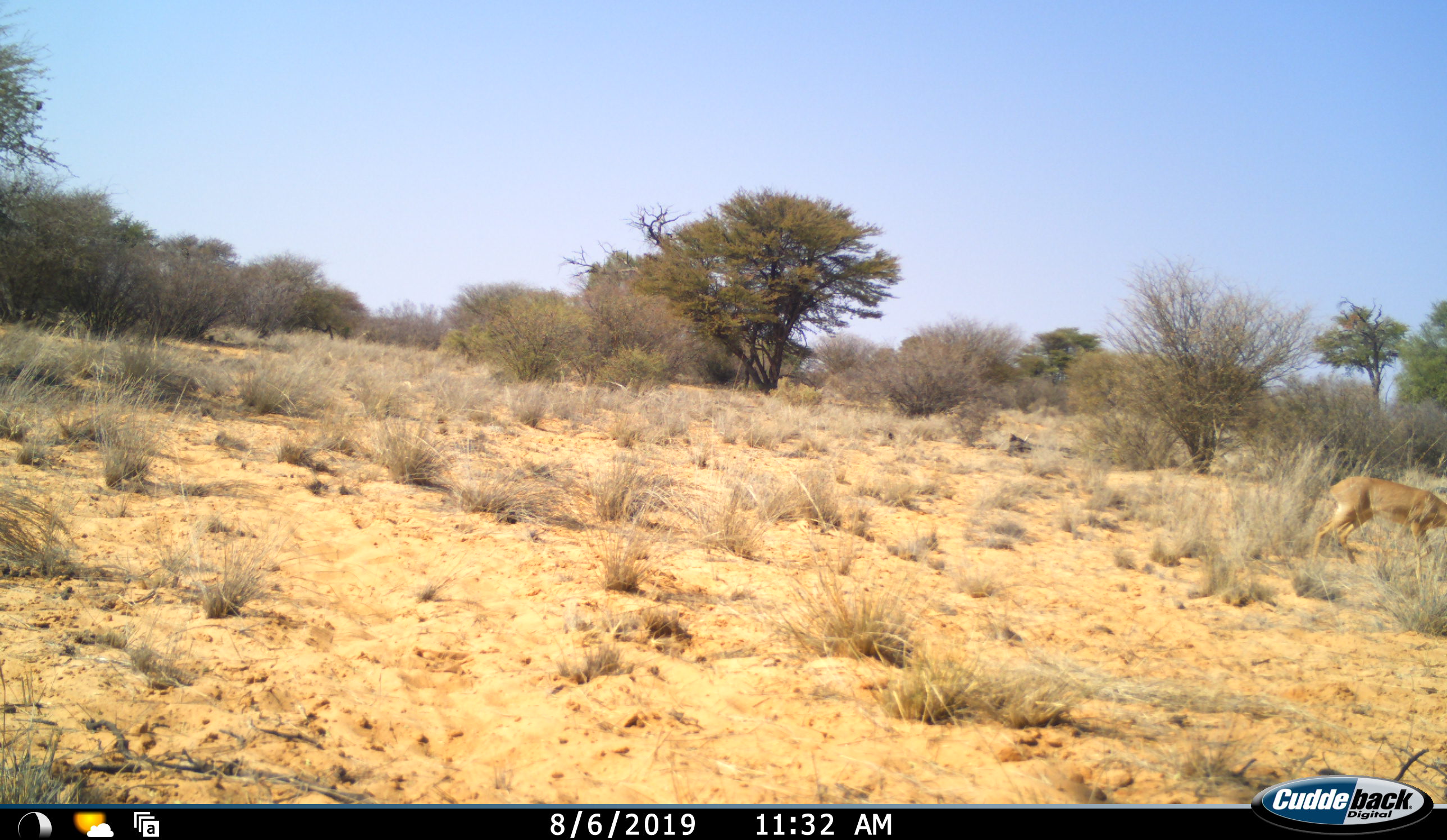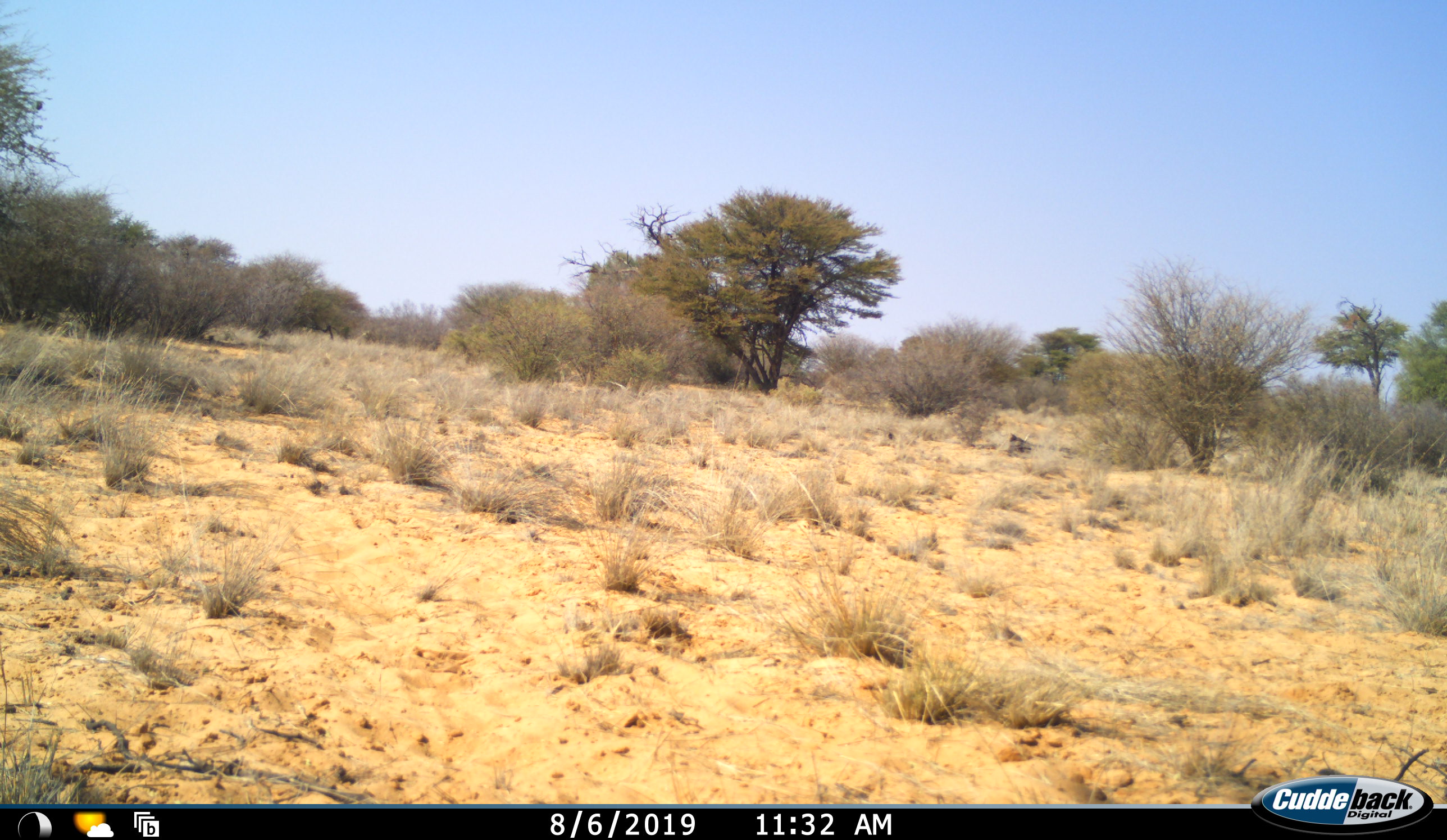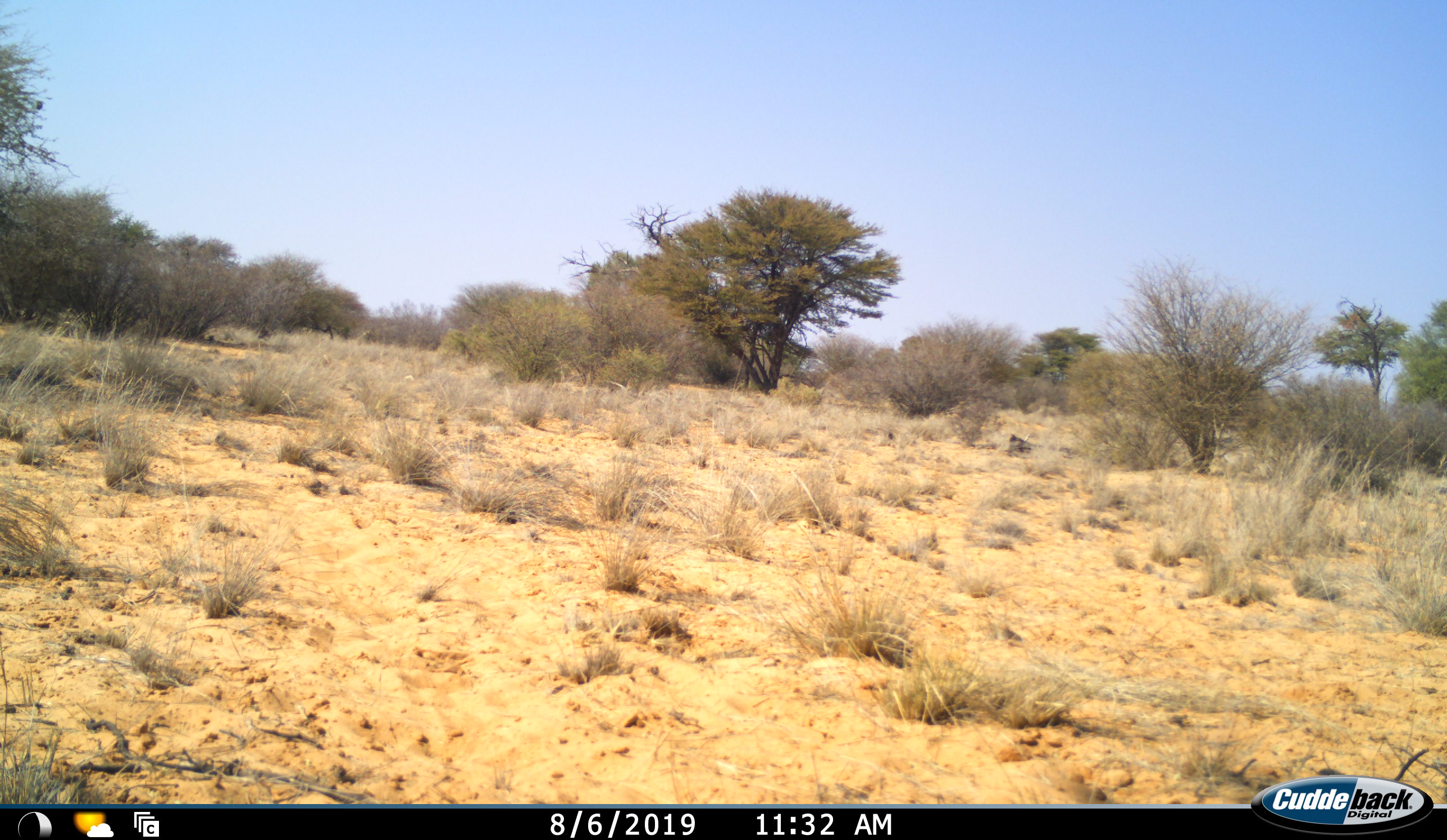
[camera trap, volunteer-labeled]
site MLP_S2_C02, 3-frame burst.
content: unidentified animal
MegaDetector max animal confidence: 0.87